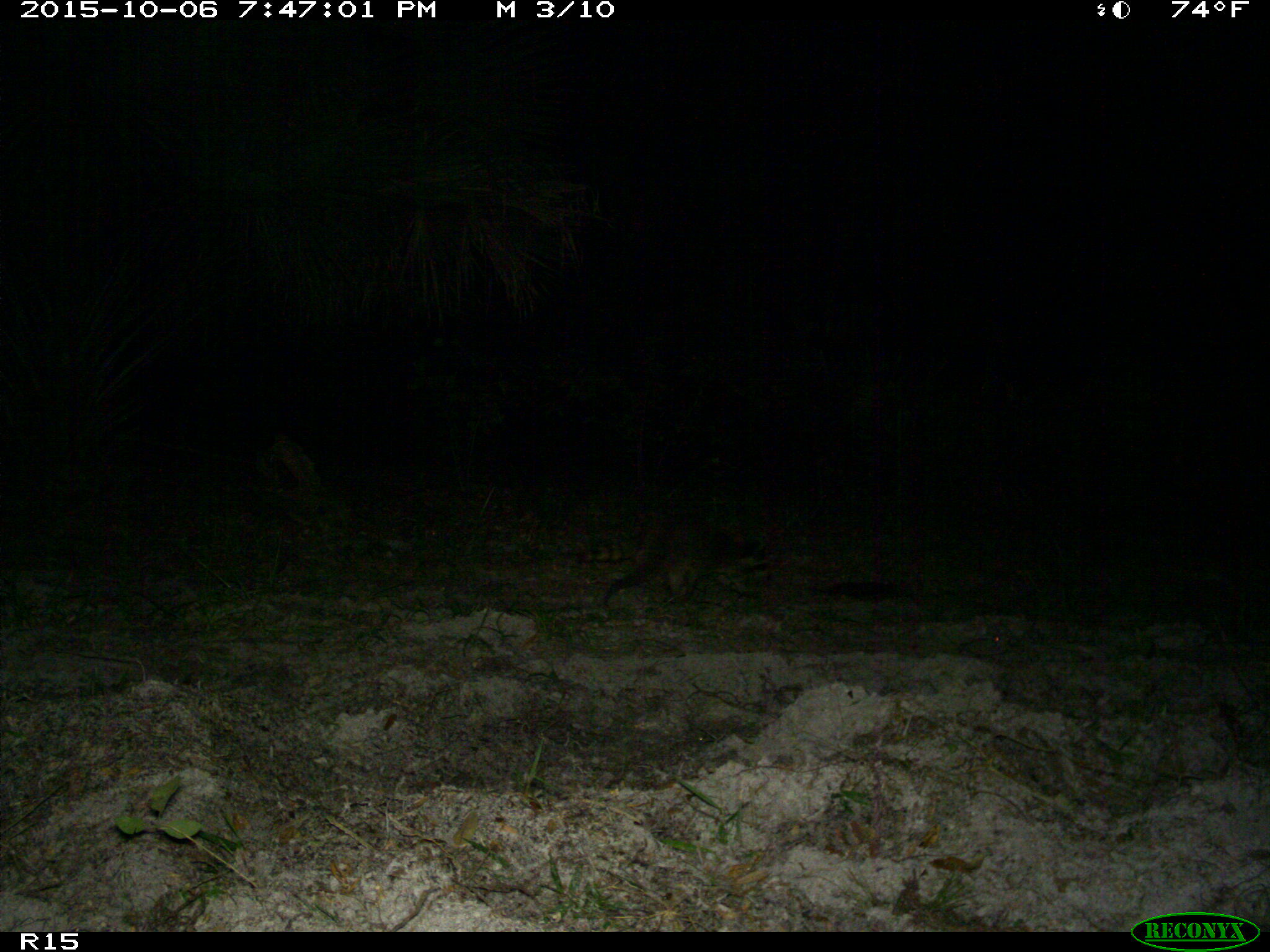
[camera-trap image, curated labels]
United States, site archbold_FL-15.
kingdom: Animalia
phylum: Chordata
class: Mammalia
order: Carnivora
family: Procyonidae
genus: Procyon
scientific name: Procyon lotor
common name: common raccoon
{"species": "Procyon lotor (common raccoon)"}